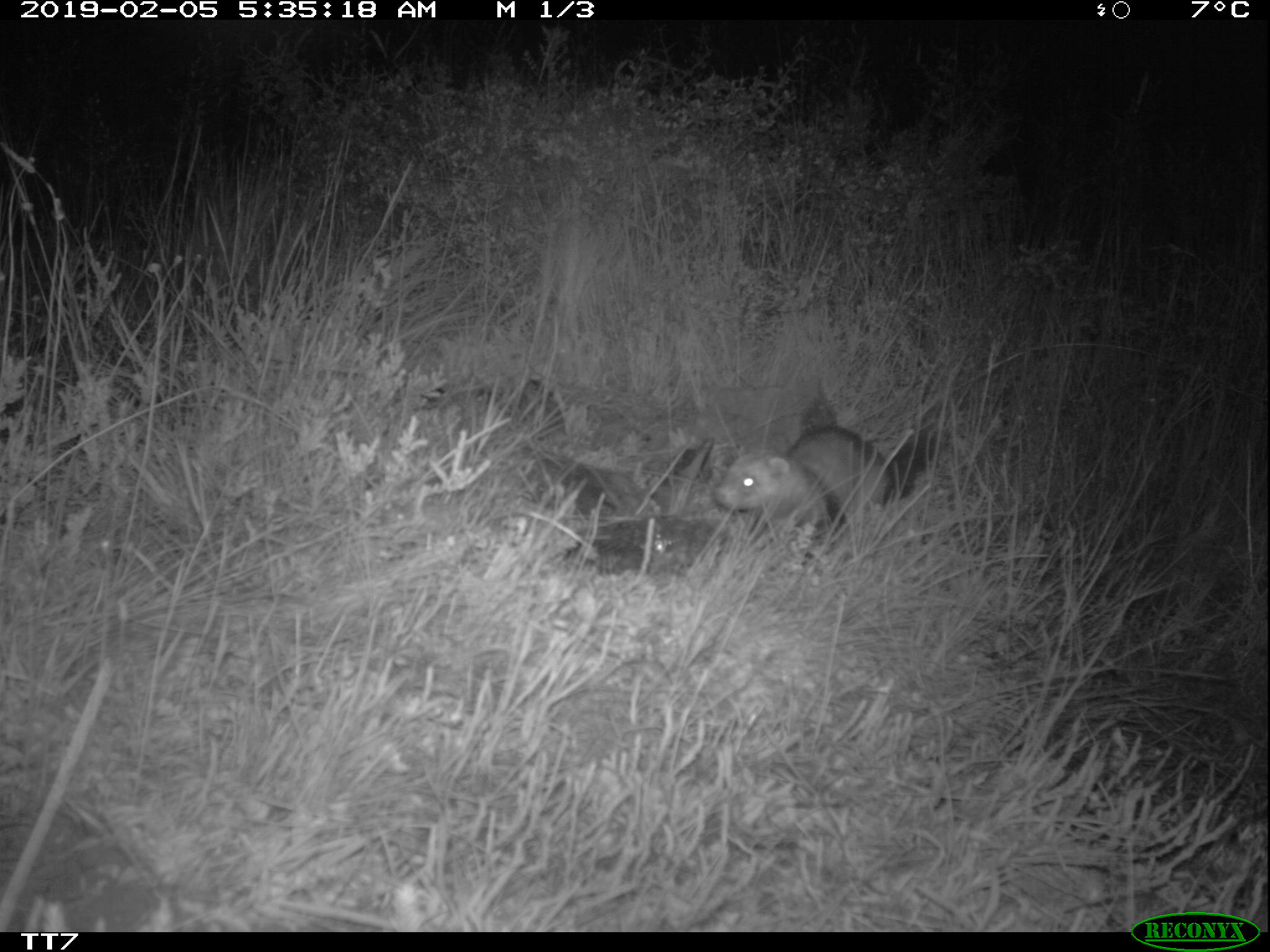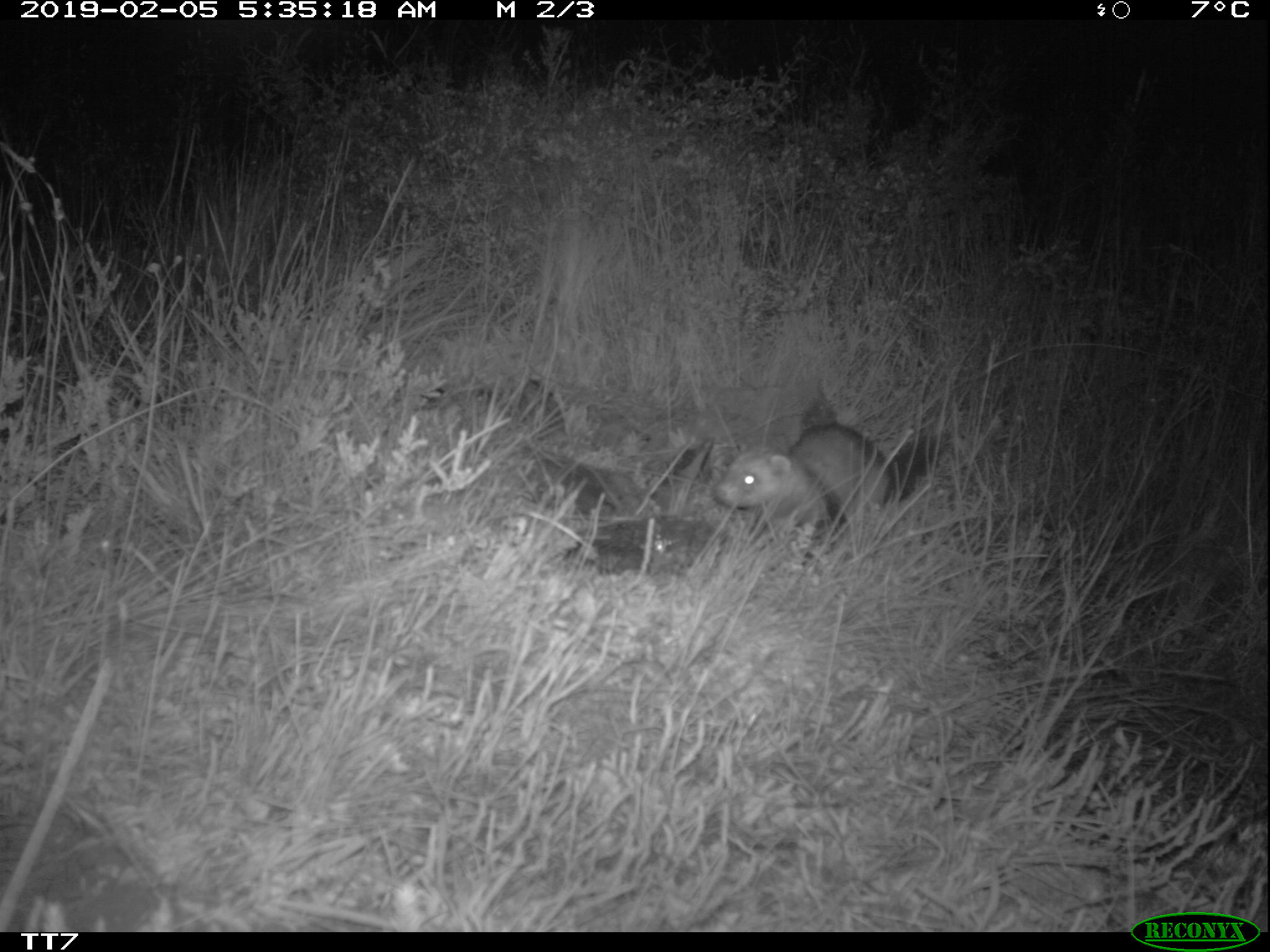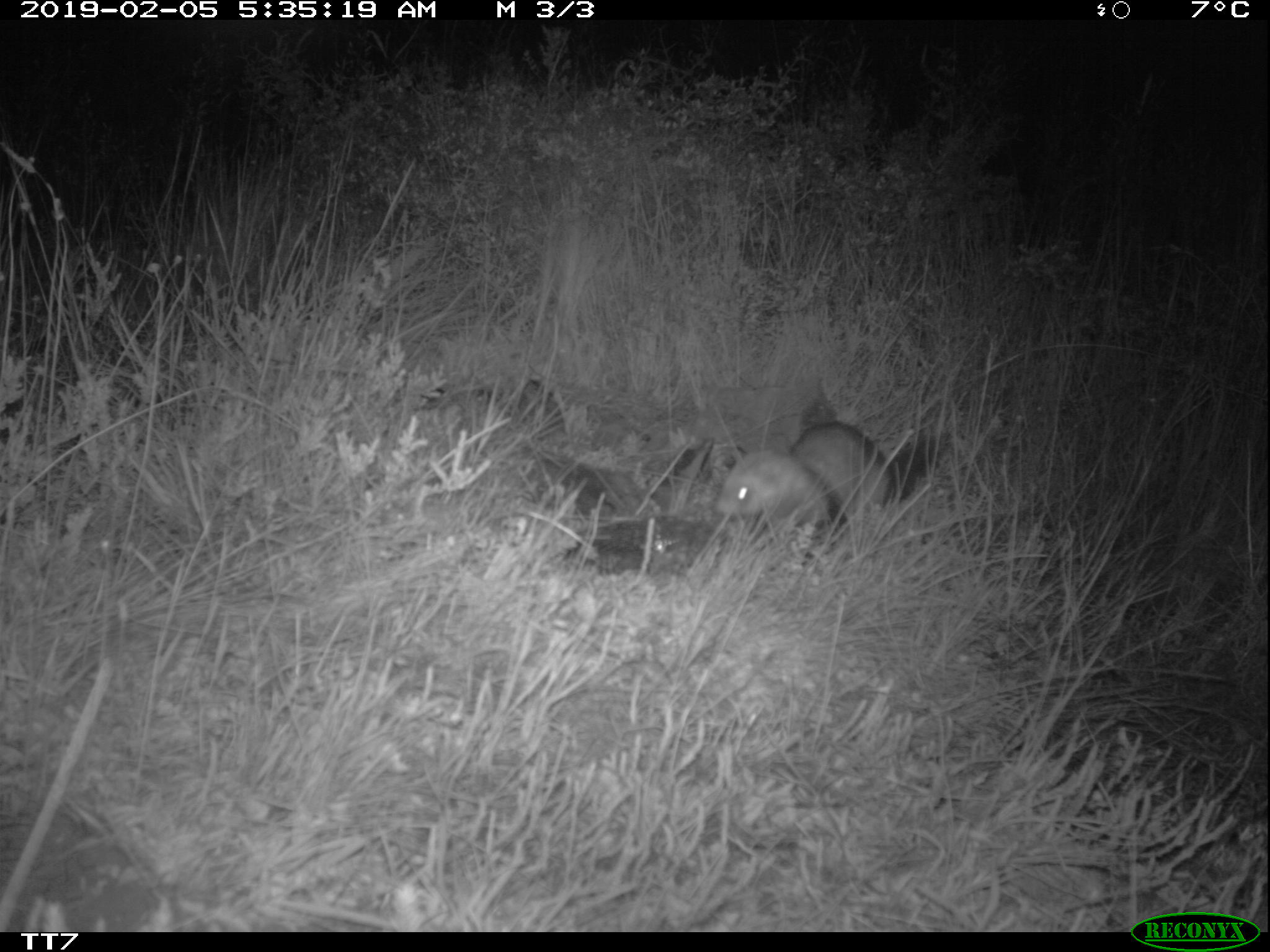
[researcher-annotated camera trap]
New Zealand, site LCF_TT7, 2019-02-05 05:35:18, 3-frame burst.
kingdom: Animalia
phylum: Chordata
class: Mammalia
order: Carnivora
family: Mustelidae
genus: Mustela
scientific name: Mustela furo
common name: ferret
Ferret (Mustela furo).